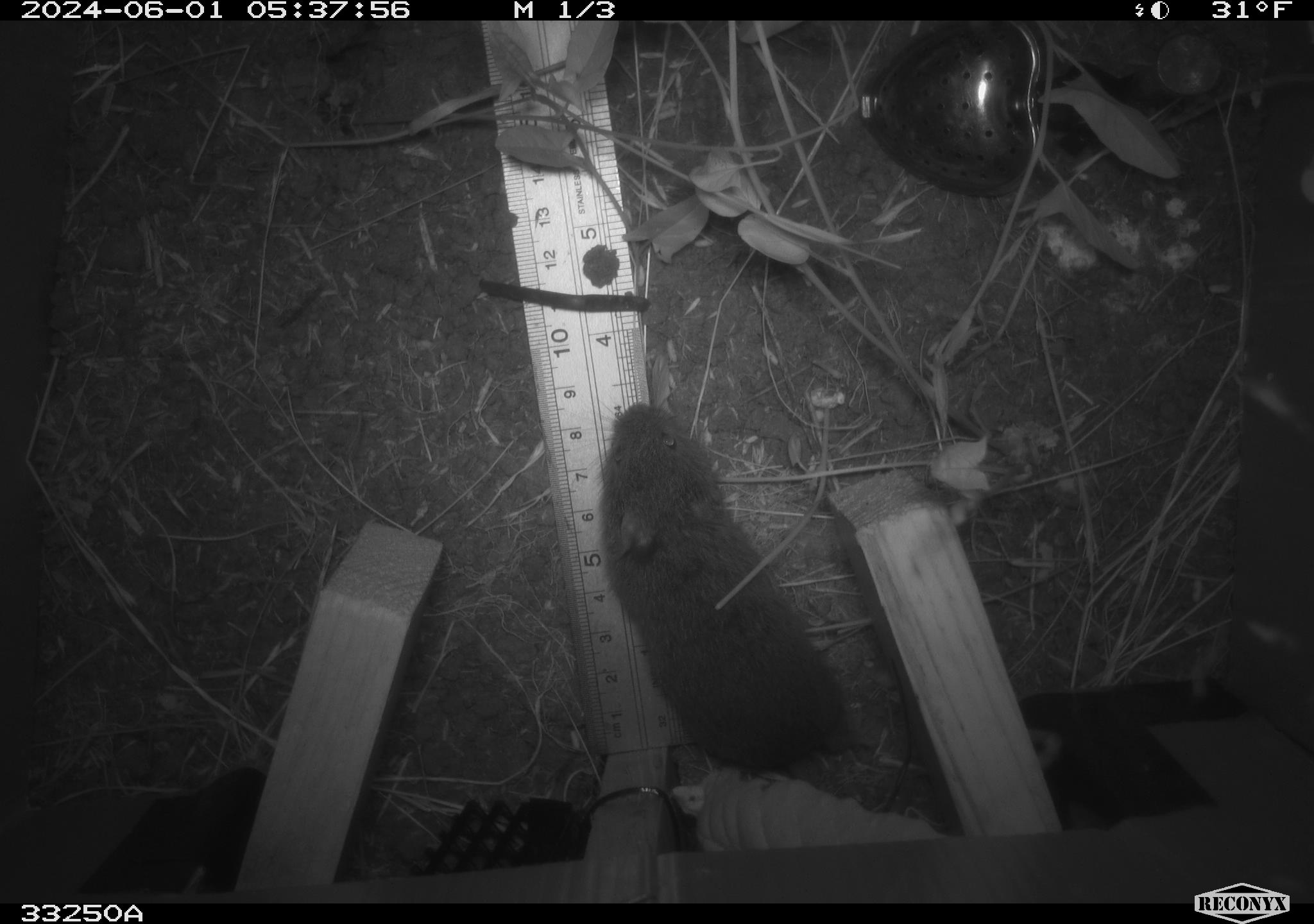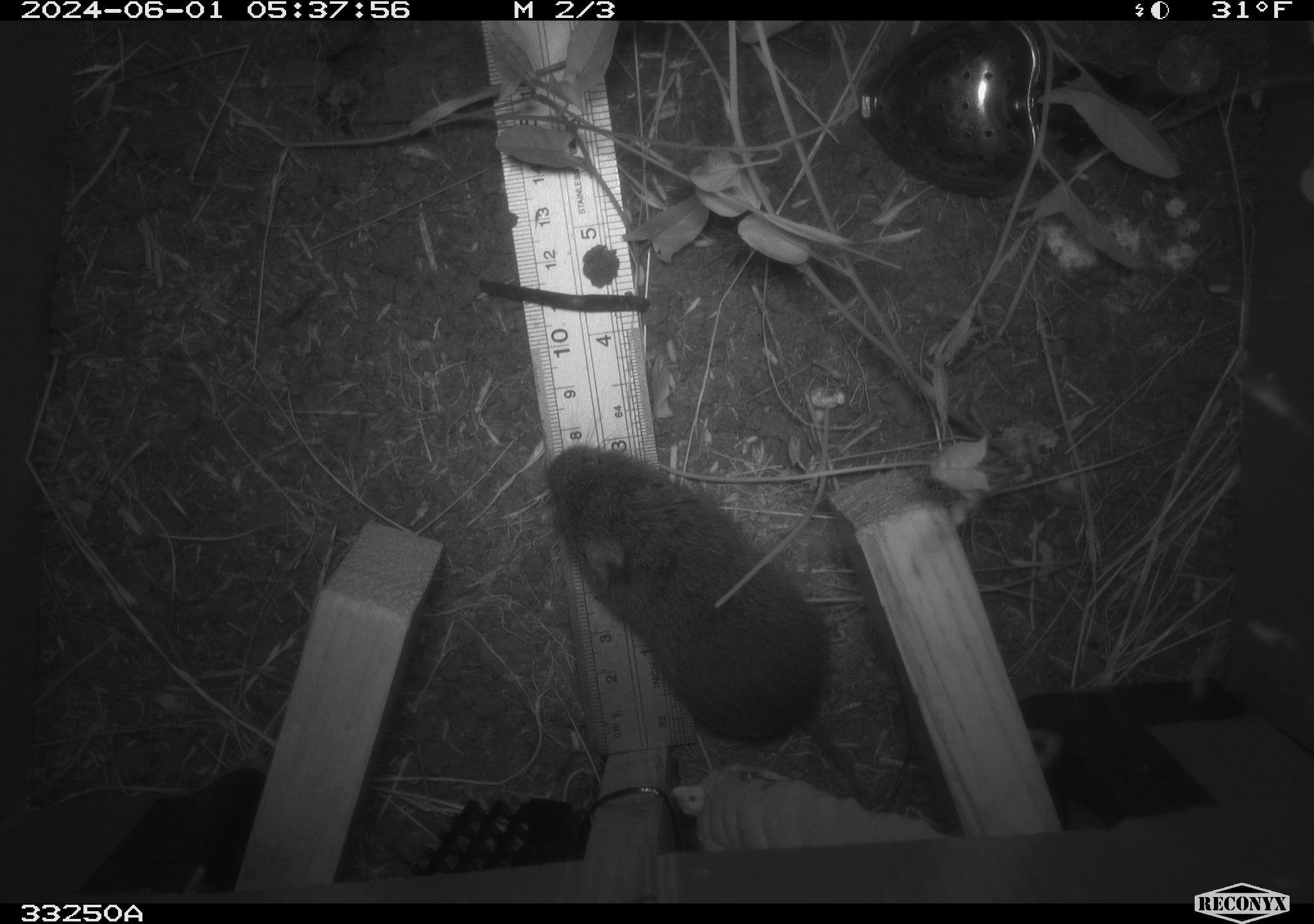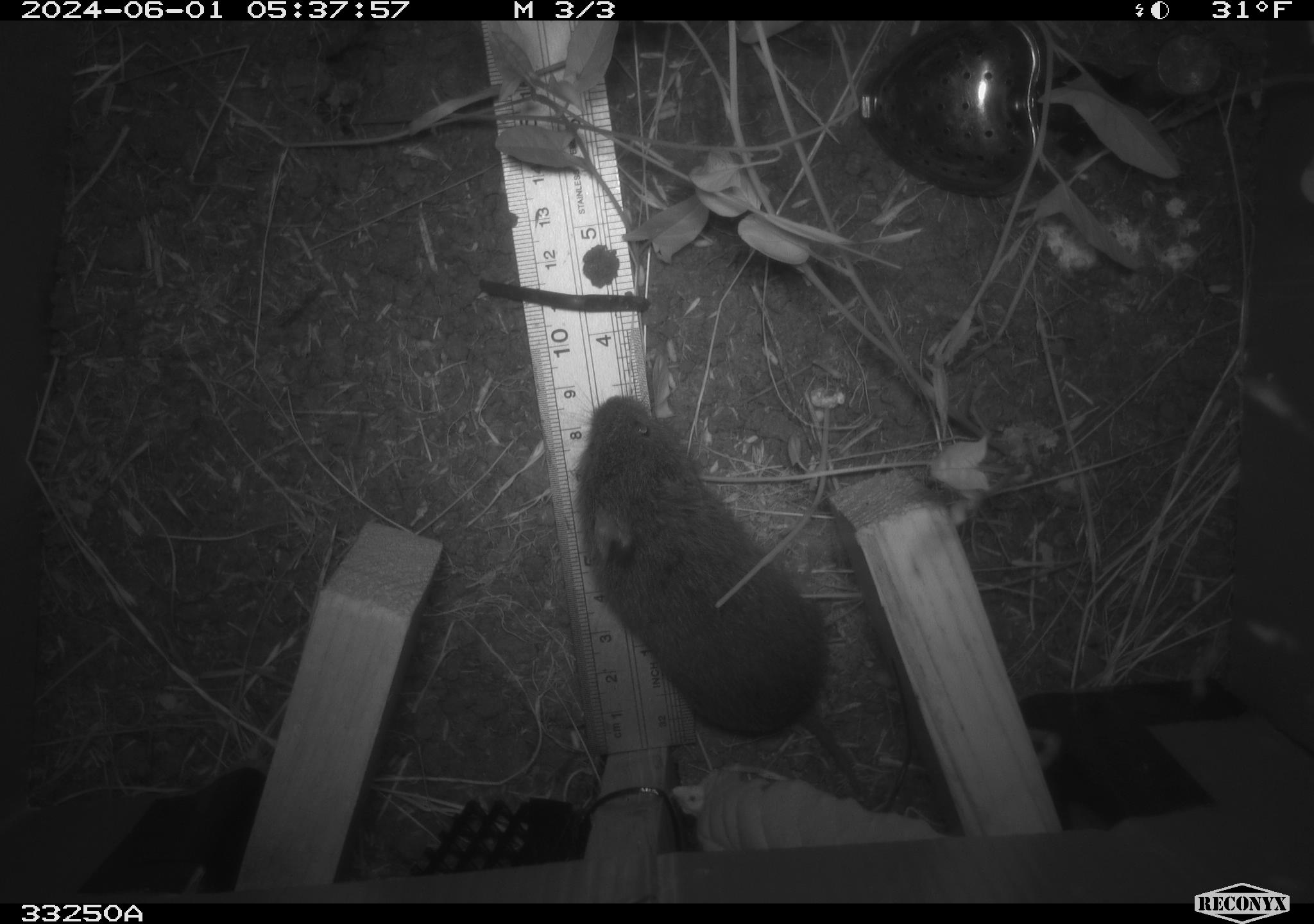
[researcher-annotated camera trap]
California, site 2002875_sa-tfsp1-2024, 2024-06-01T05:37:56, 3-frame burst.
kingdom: Animalia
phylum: Chordata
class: Mammalia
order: Rodentia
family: Cricetidae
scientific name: Arvicolinae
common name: voles, lemmings, and muskrats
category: arvicolinae subfamily